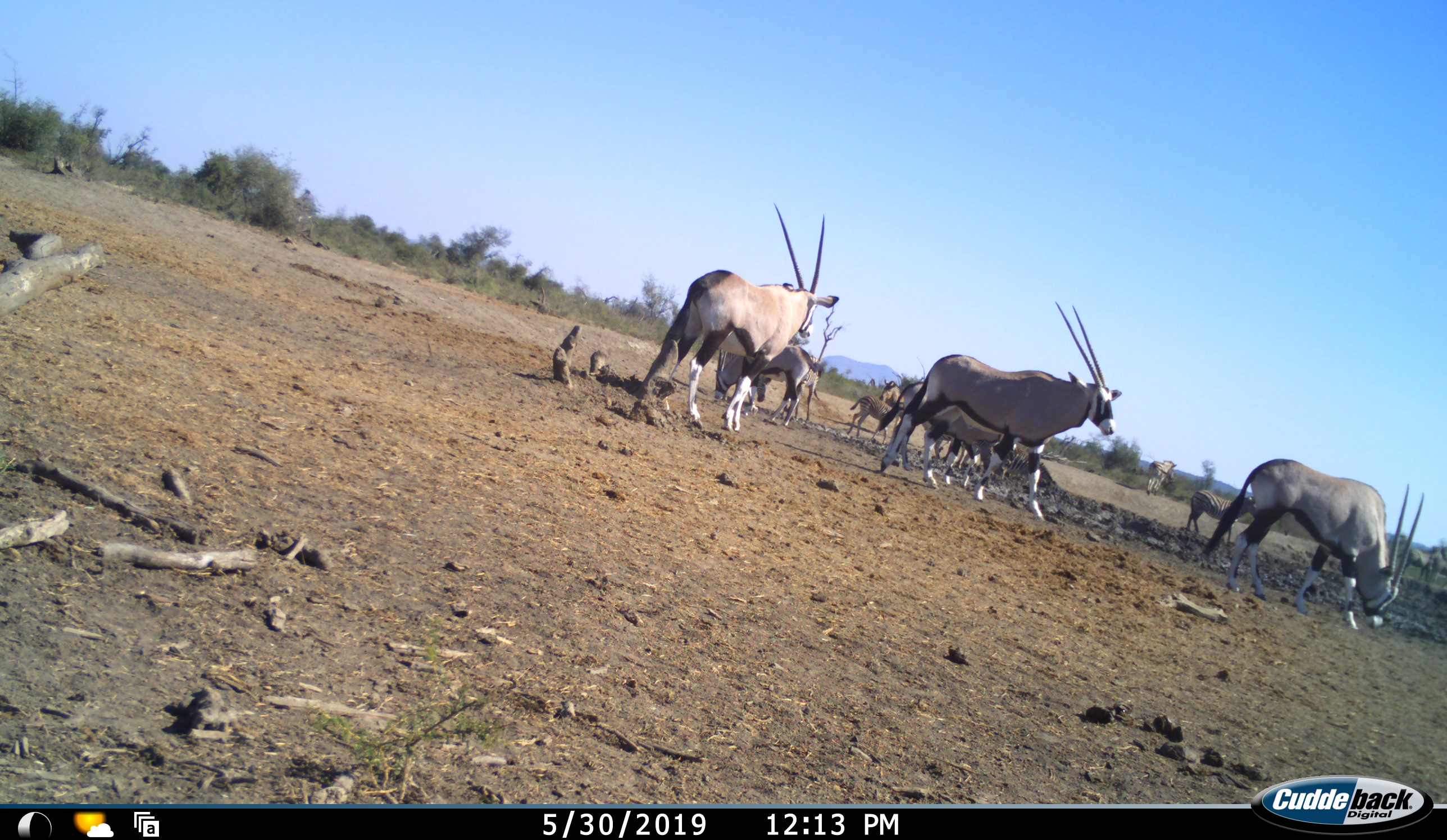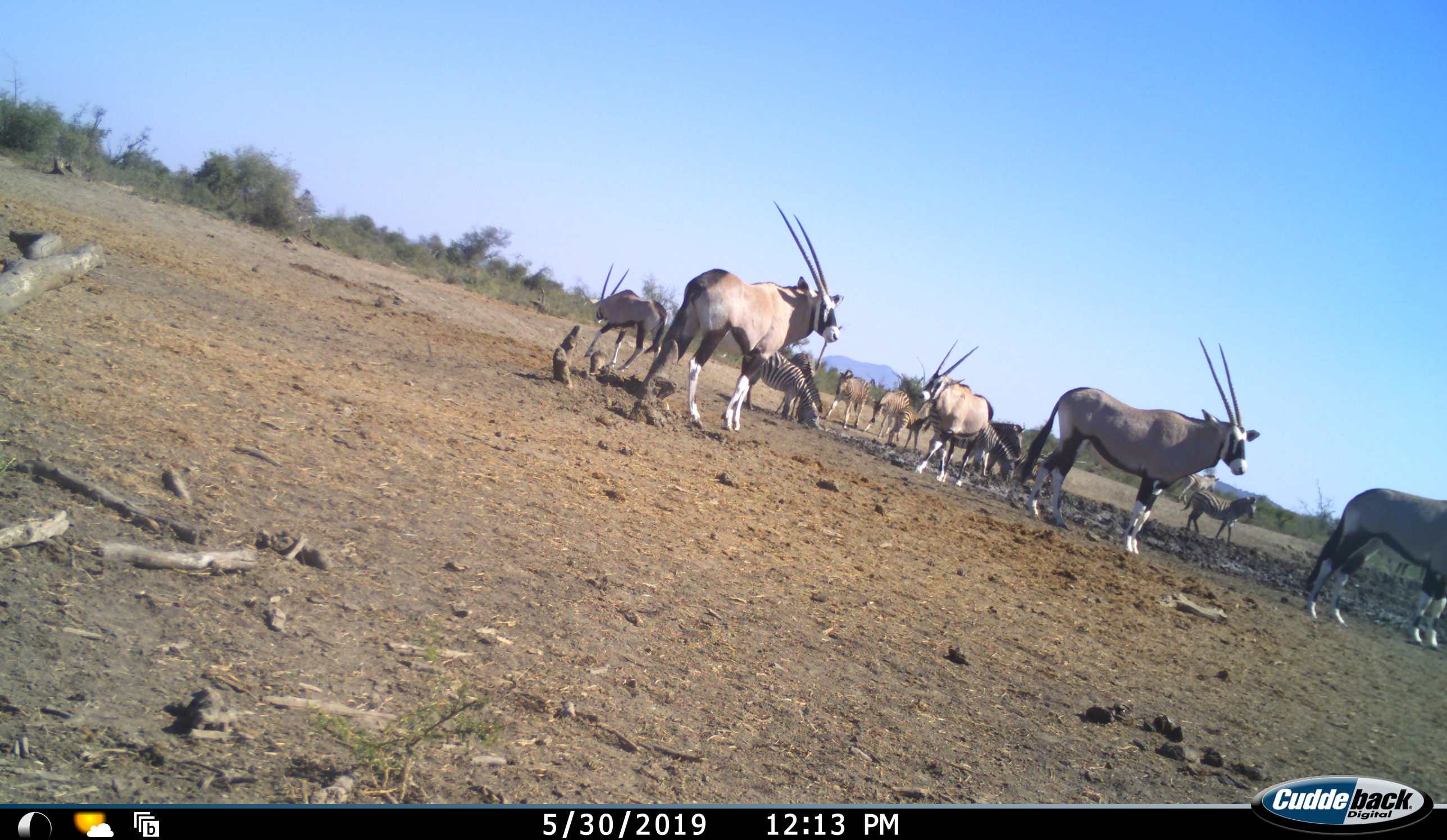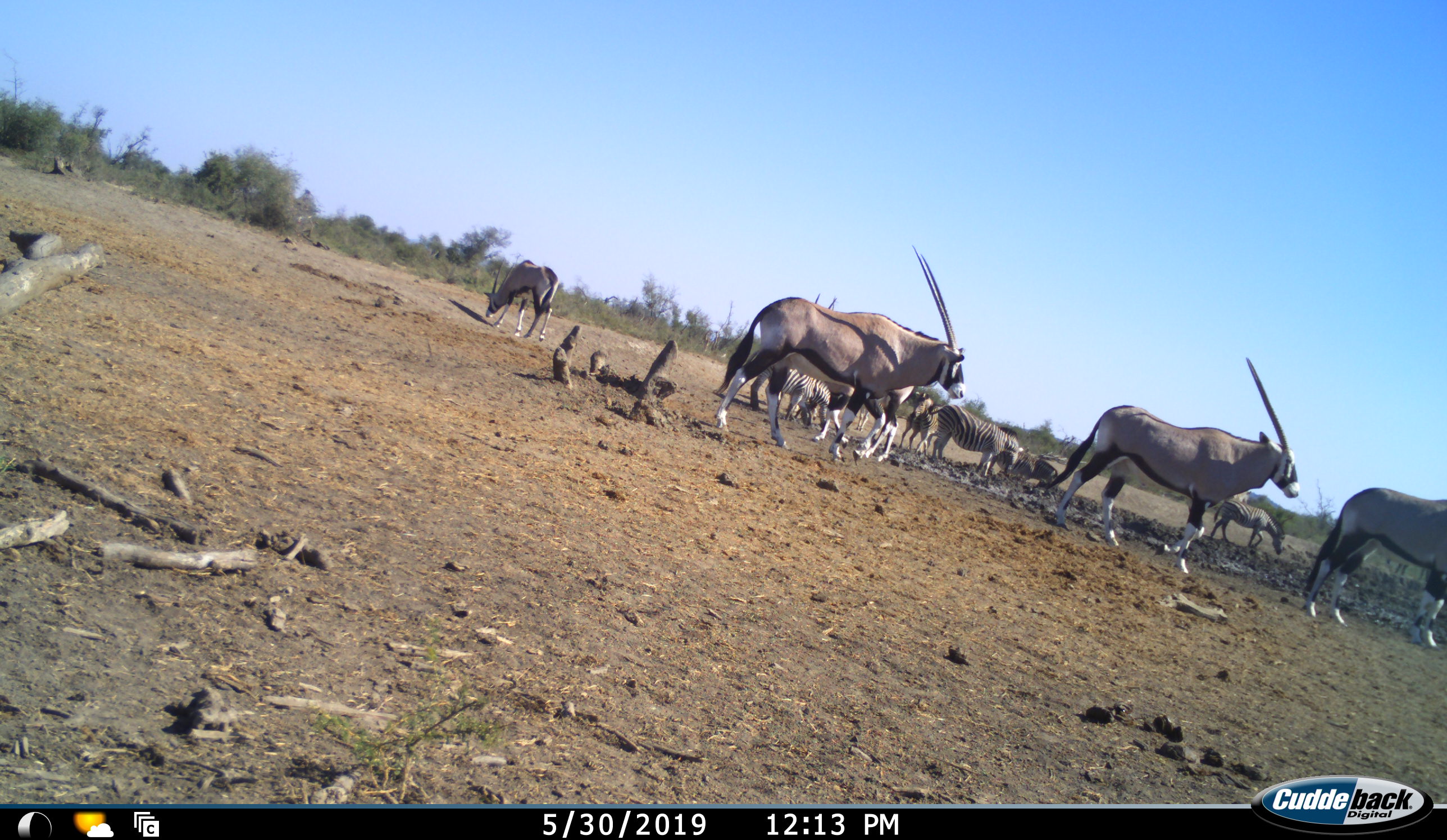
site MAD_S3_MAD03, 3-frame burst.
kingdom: Animalia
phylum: Chordata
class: Mammalia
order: Artiodactyla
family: Bovidae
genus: Oryx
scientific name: Oryx gazella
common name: gemsbok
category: oryx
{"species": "oryx (gemsbok) (Oryx gazella)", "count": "5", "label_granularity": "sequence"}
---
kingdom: Animalia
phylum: Chordata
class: Mammalia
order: Perissodactyla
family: Equidae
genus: Equus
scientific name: Equus quagga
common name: plains zebra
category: zebraplains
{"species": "zebraplains (plains zebra) (Equus quagga)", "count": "8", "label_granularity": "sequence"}